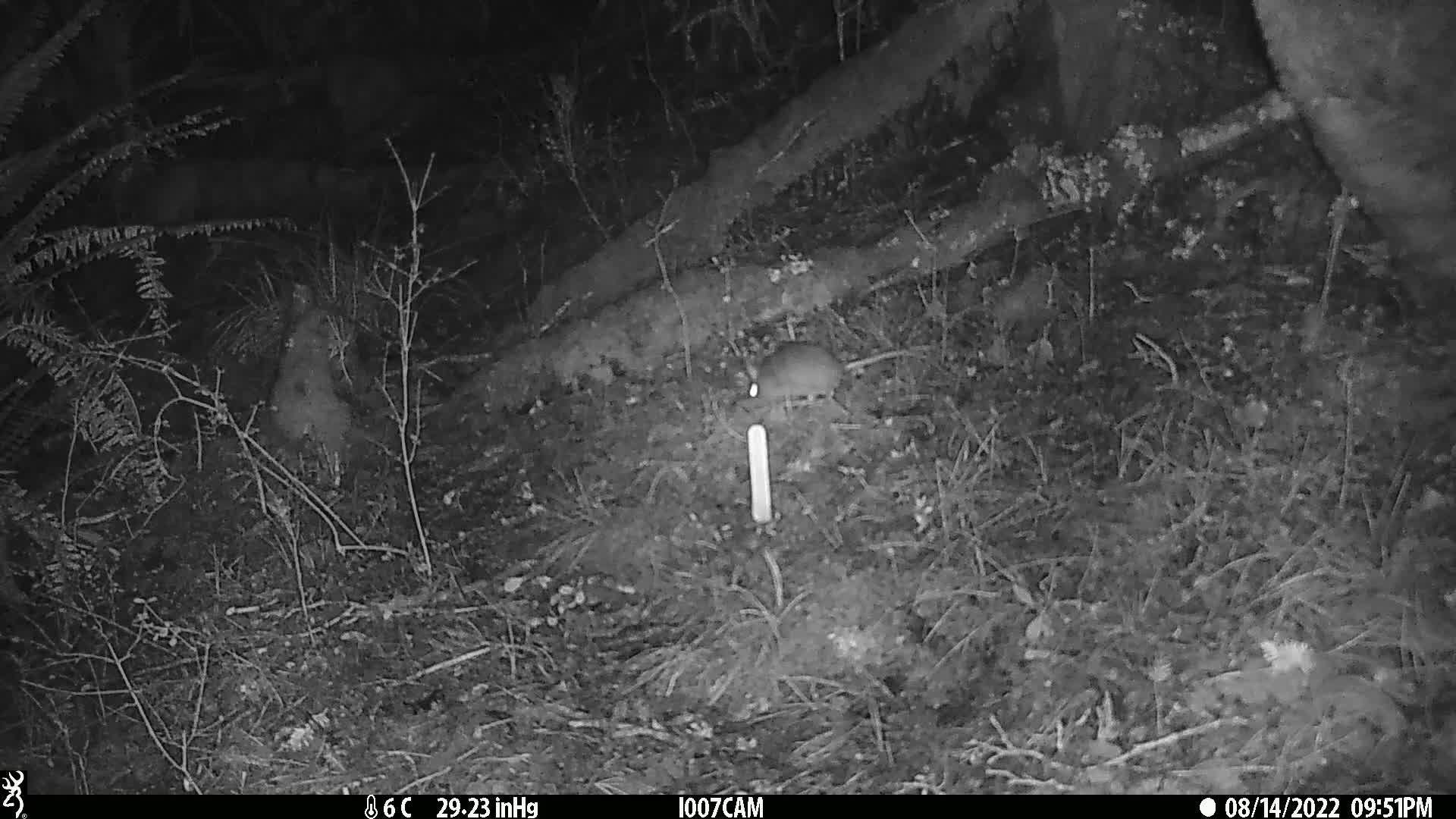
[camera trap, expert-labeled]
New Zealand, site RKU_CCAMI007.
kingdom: Animalia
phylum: Chordata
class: Mammalia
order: Rodentia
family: Muridae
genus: Rattus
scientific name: Rattus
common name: rat